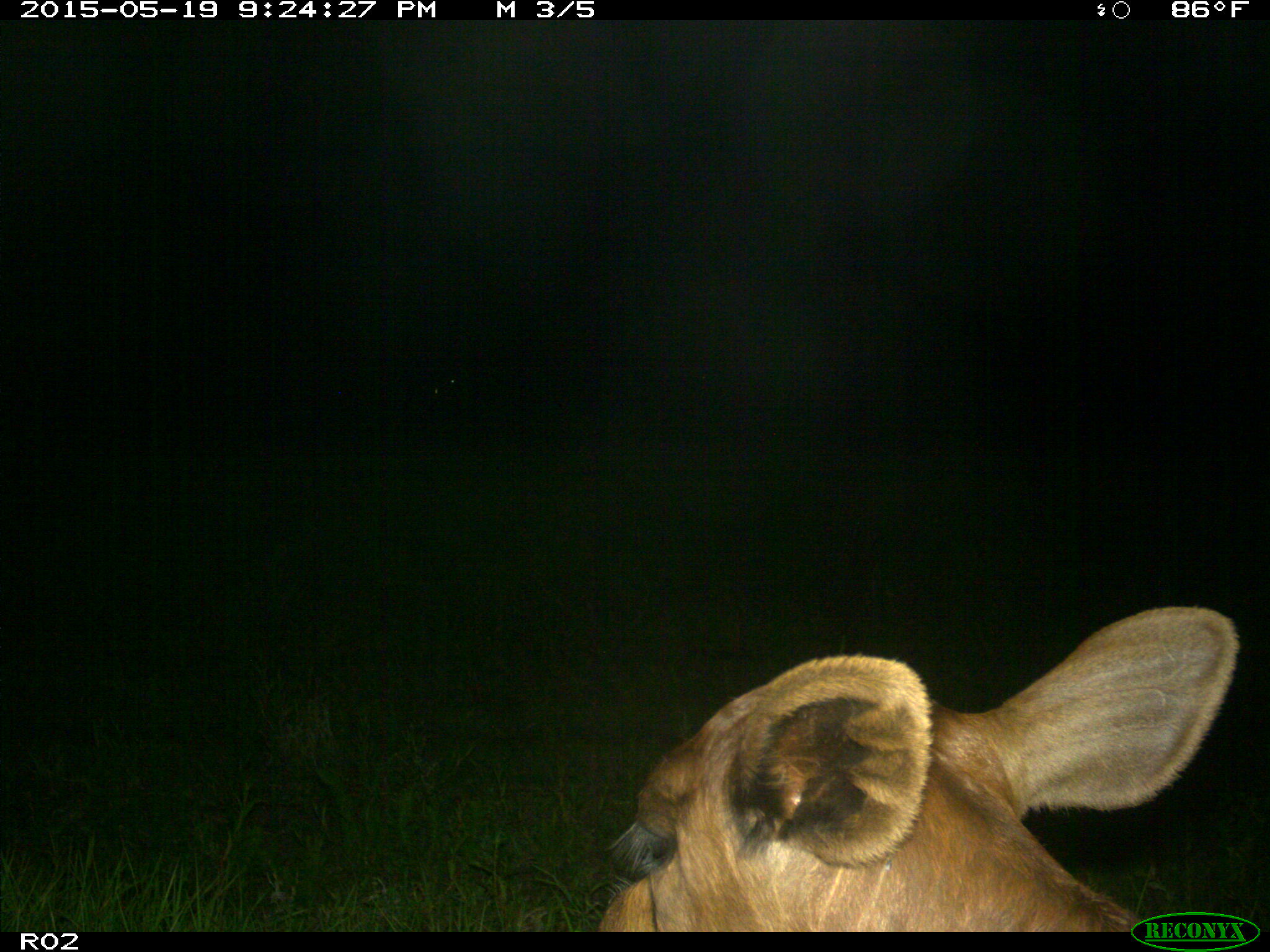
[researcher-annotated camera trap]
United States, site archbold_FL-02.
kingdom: Animalia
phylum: Chordata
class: Mammalia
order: Artiodactyla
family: Bovidae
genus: Bos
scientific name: Bos taurus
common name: domestic cow